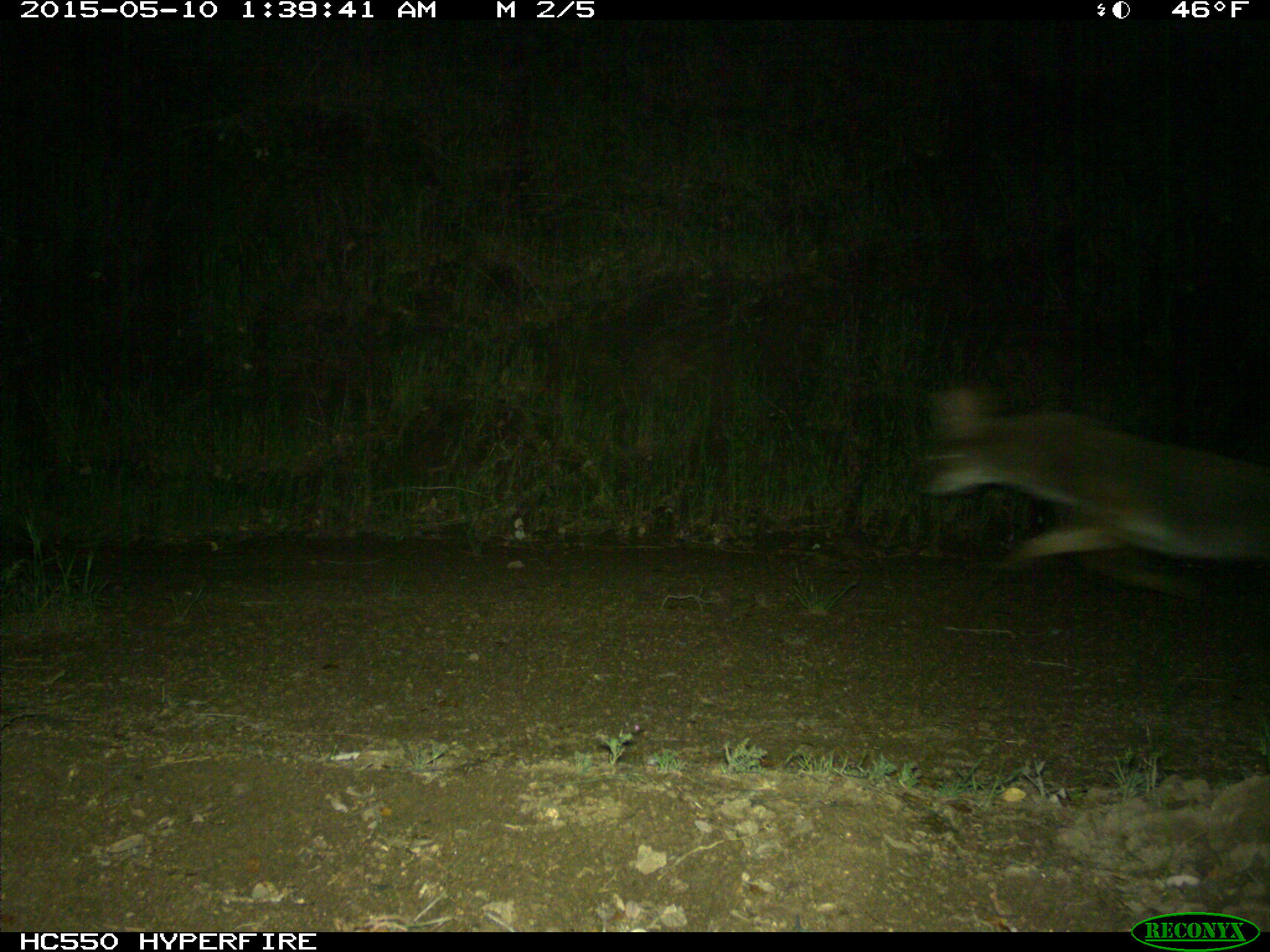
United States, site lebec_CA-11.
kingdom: Animalia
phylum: Chordata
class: Mammalia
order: Carnivora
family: Canidae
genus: Canis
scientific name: Canis latrans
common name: coyote